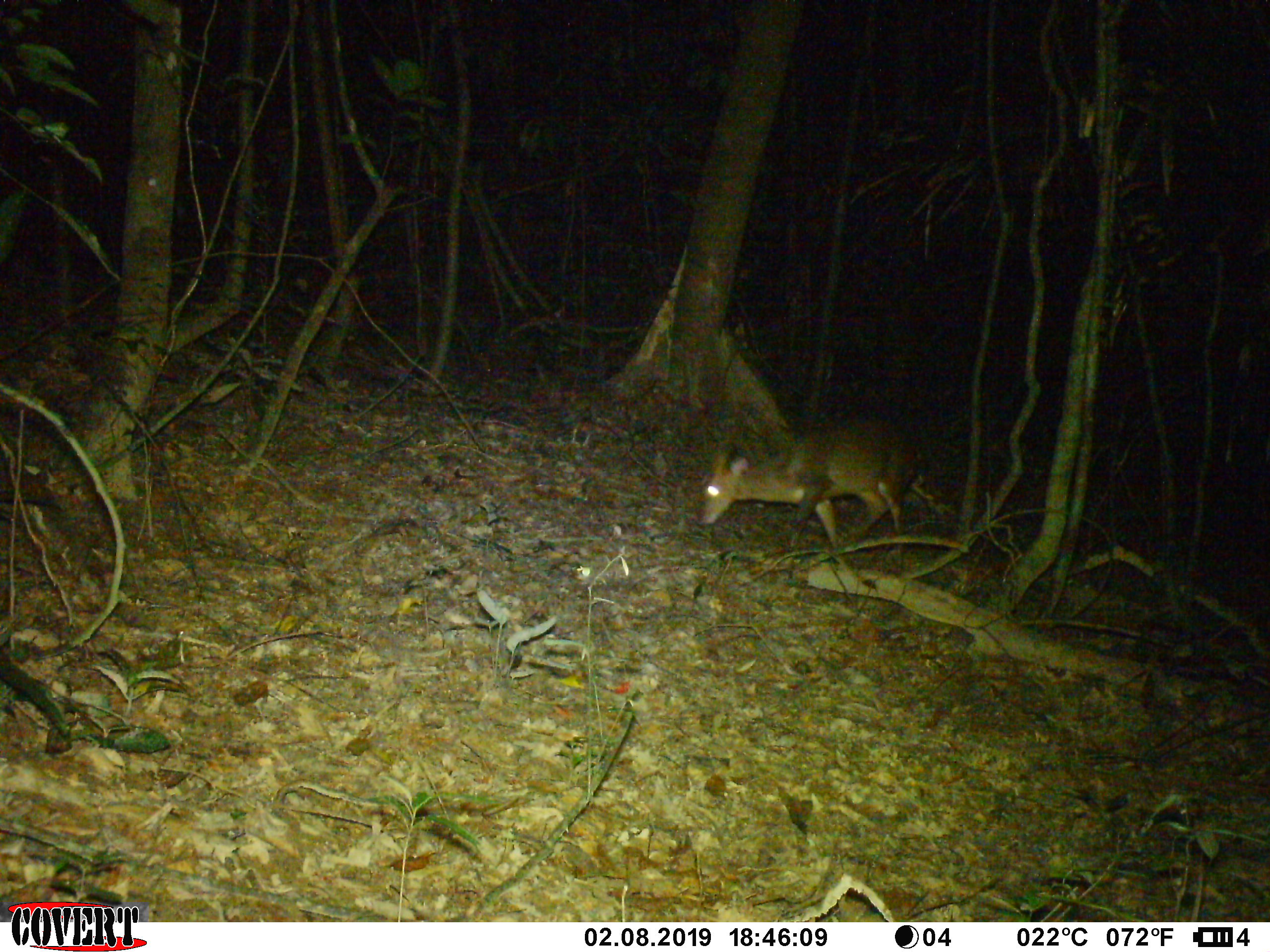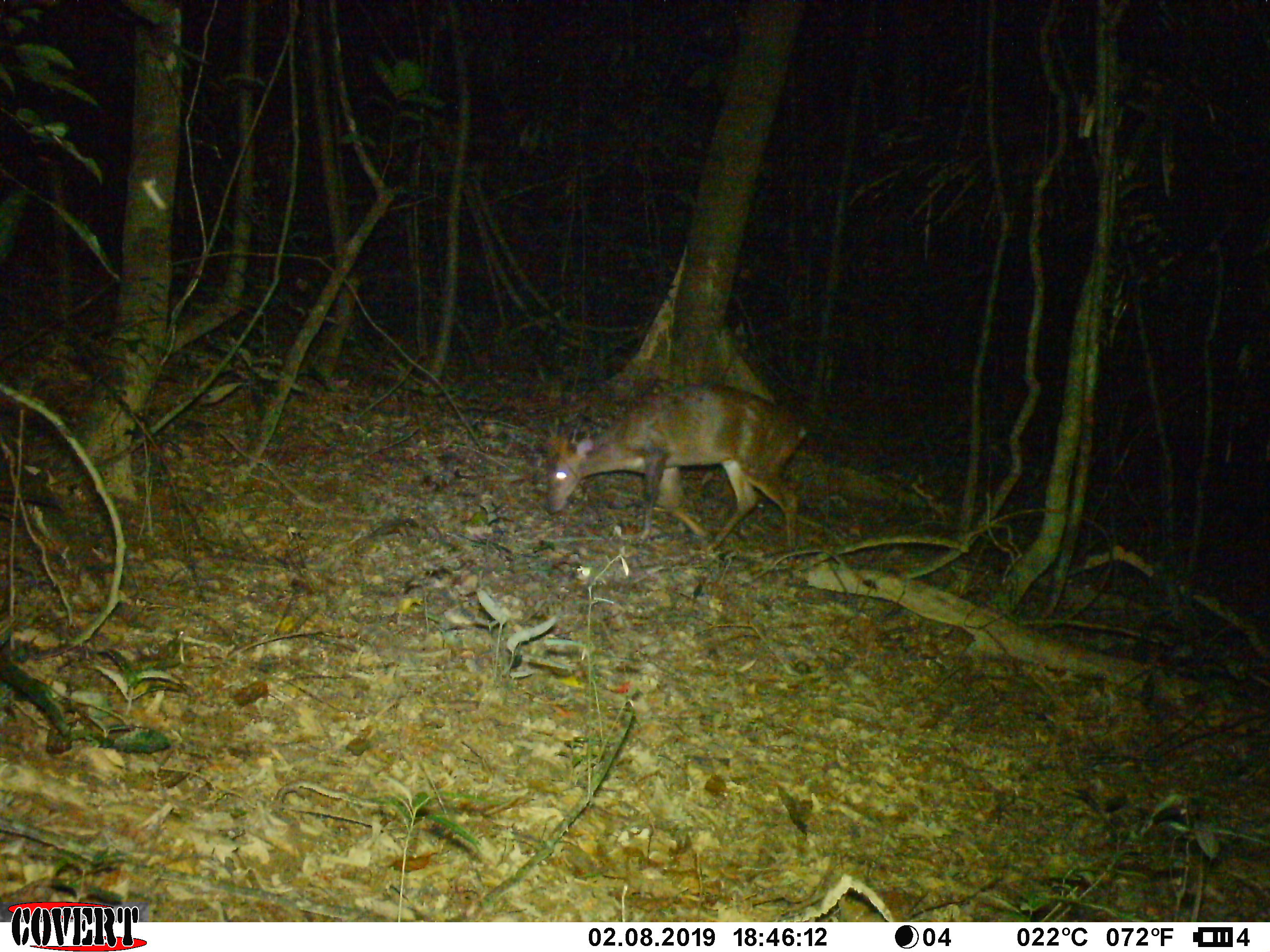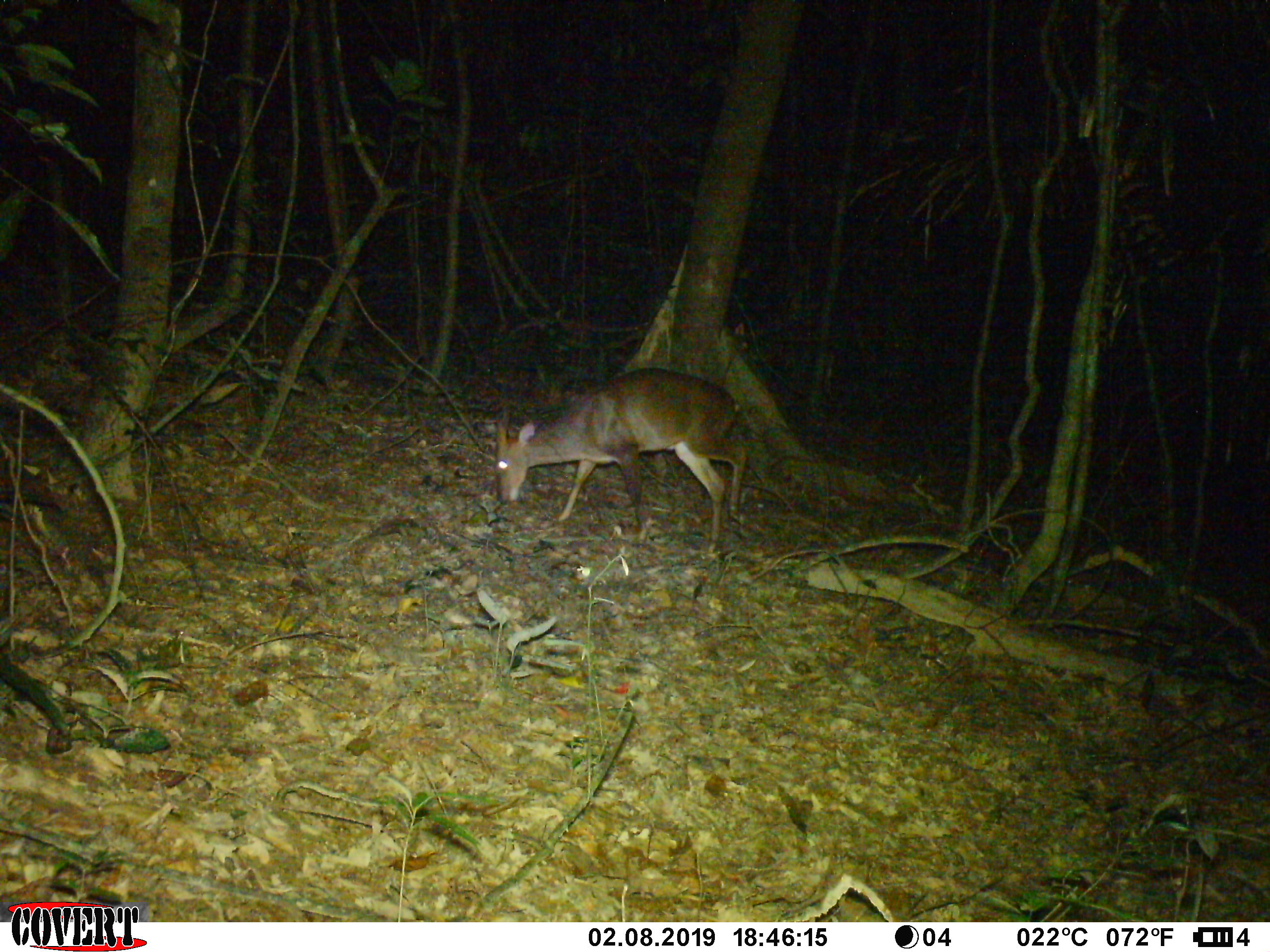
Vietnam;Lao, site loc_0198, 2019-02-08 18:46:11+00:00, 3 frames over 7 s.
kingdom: Animalia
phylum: Chordata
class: Mammalia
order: Artiodactyla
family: Cervidae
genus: Muntiacus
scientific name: Muntiacus vuquangensis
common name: large-antlered muntjac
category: large antlered muntjac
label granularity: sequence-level